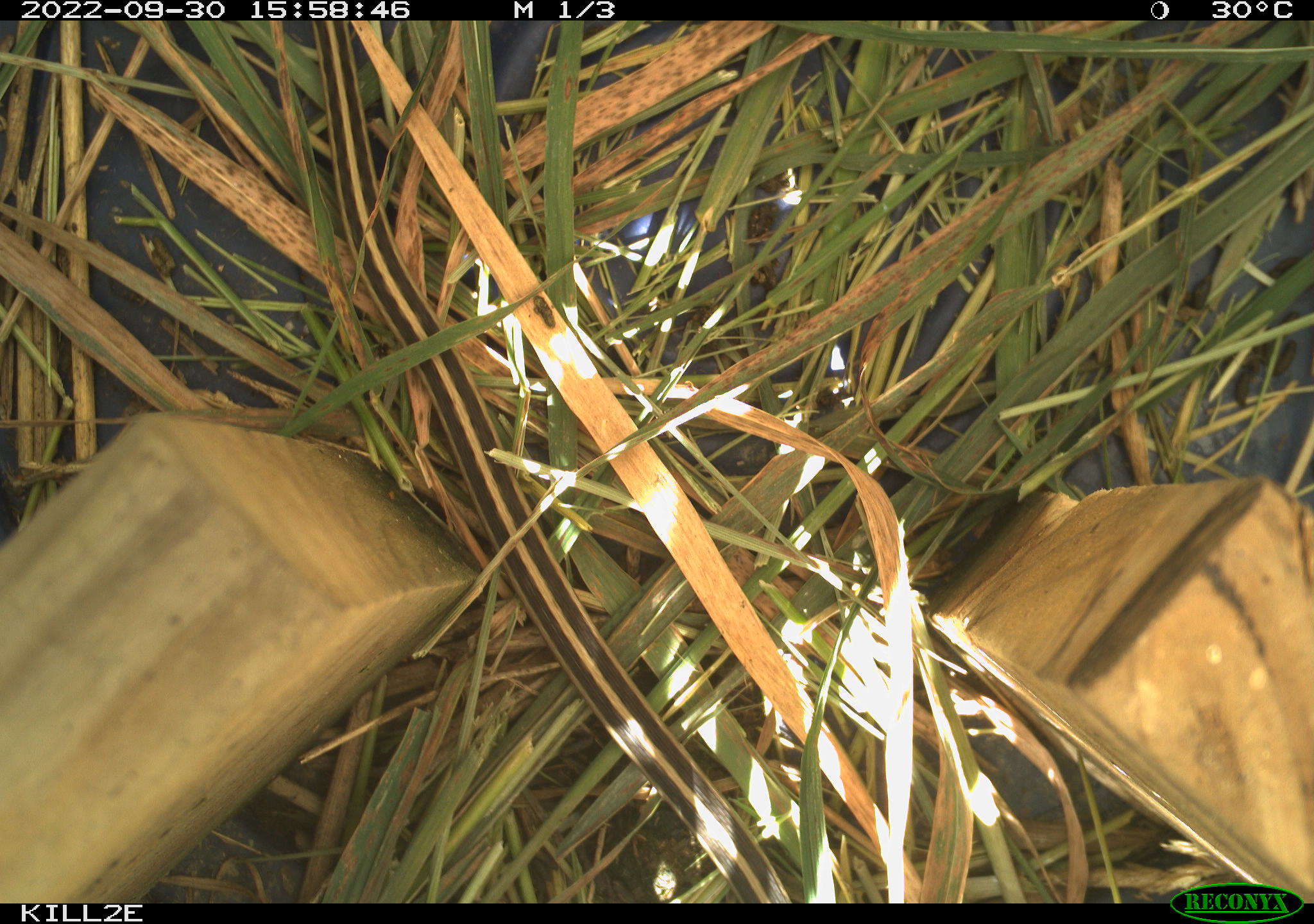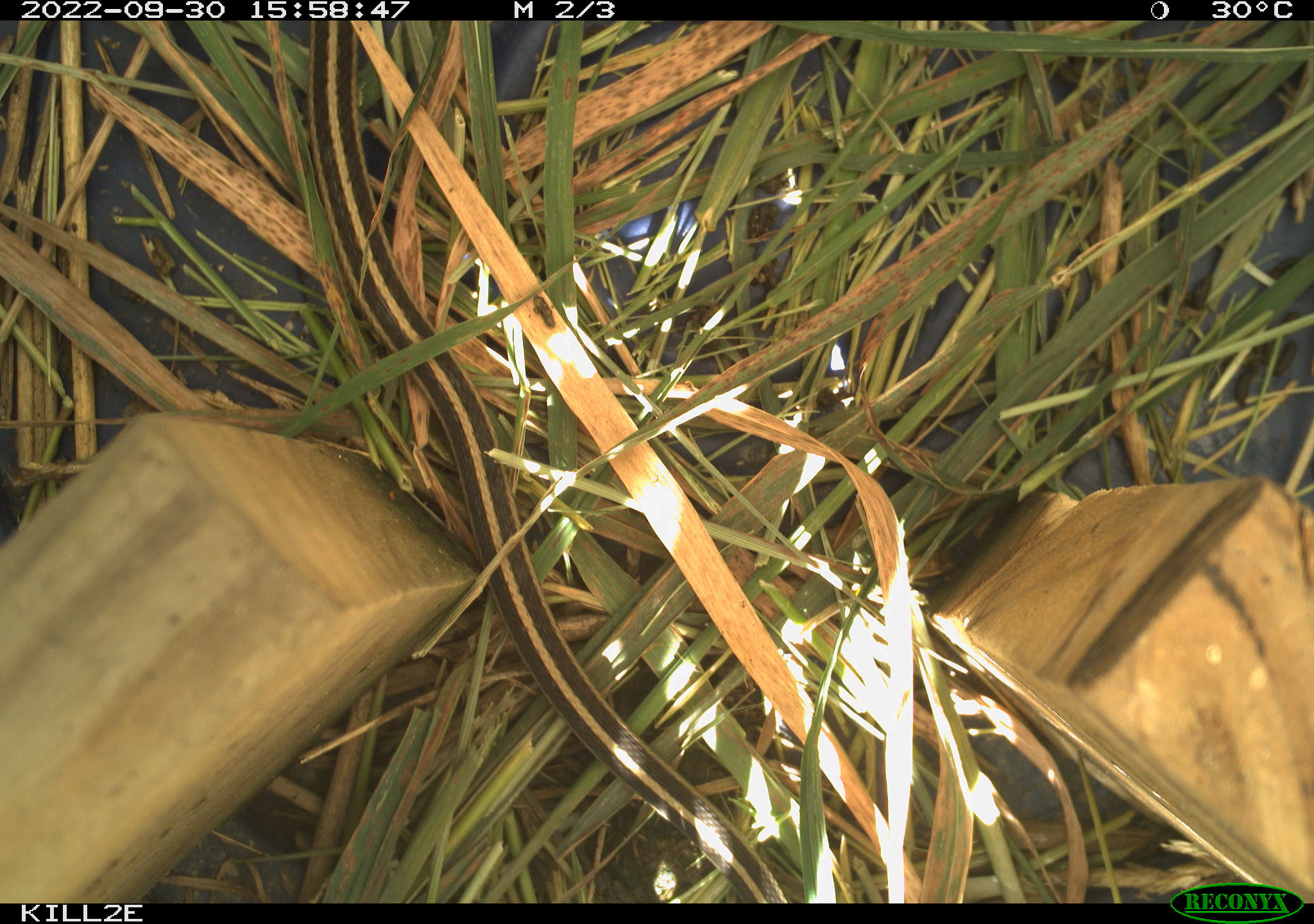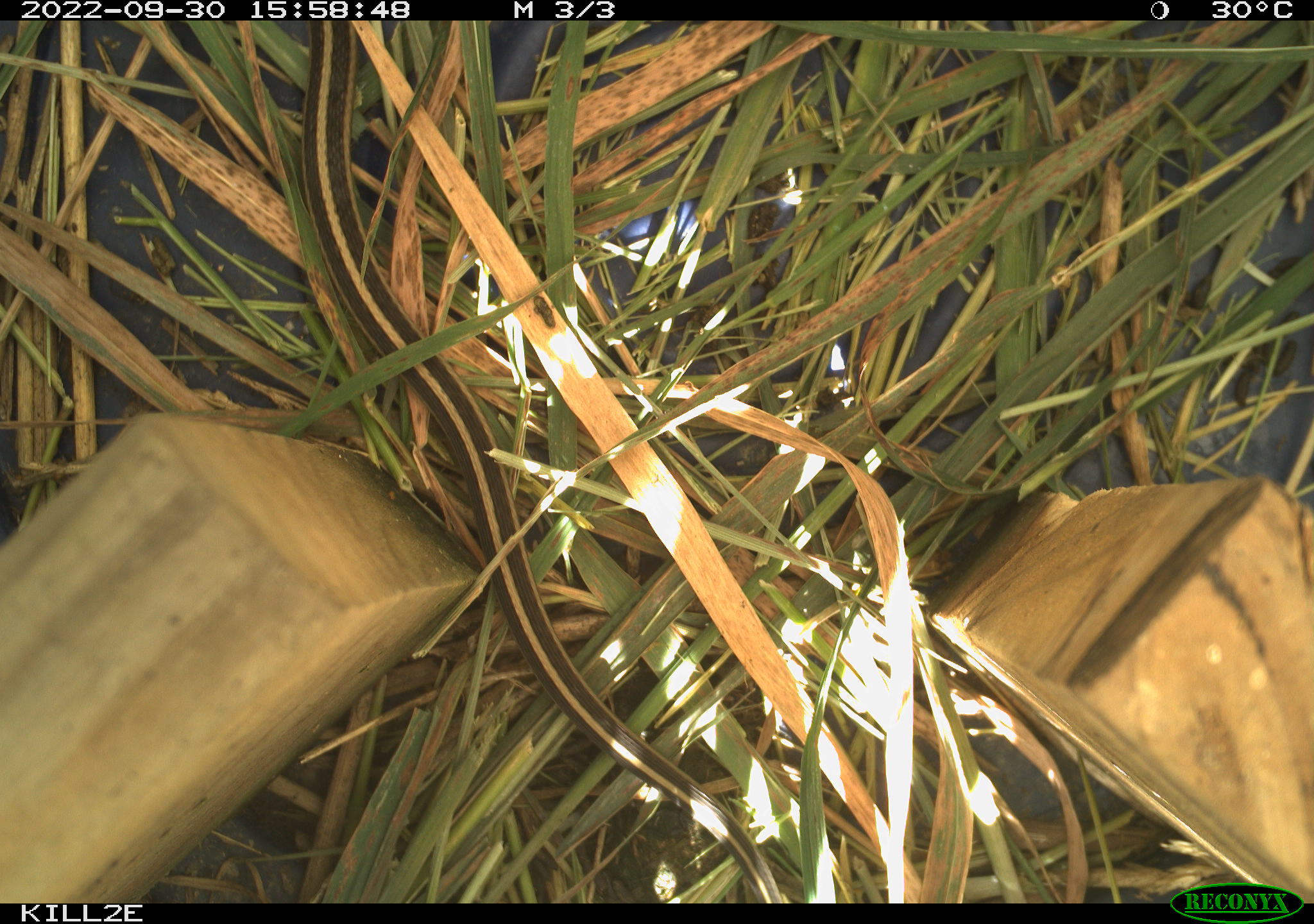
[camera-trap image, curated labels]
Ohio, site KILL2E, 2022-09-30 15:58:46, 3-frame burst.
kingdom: Animalia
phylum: Chordata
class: Reptilia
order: Squamata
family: Colubridae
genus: Thamnophis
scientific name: Thamnophis sirtalis sirtalis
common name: eastern gartersnake